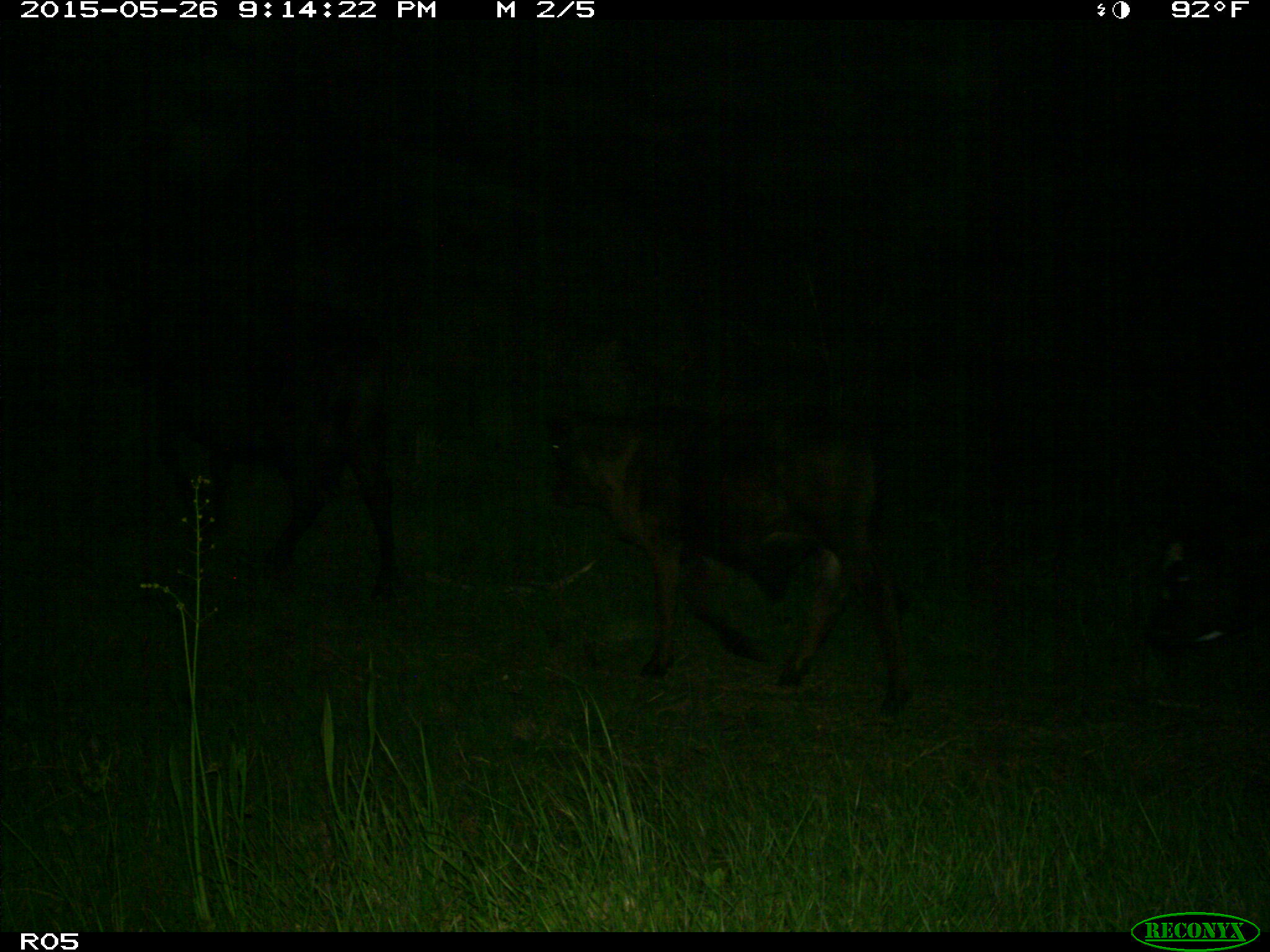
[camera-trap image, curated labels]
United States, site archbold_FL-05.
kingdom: Animalia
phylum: Chordata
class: Mammalia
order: Artiodactyla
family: Bovidae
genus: Bos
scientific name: Bos taurus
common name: domestic cow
Bos taurus (domestic cow).